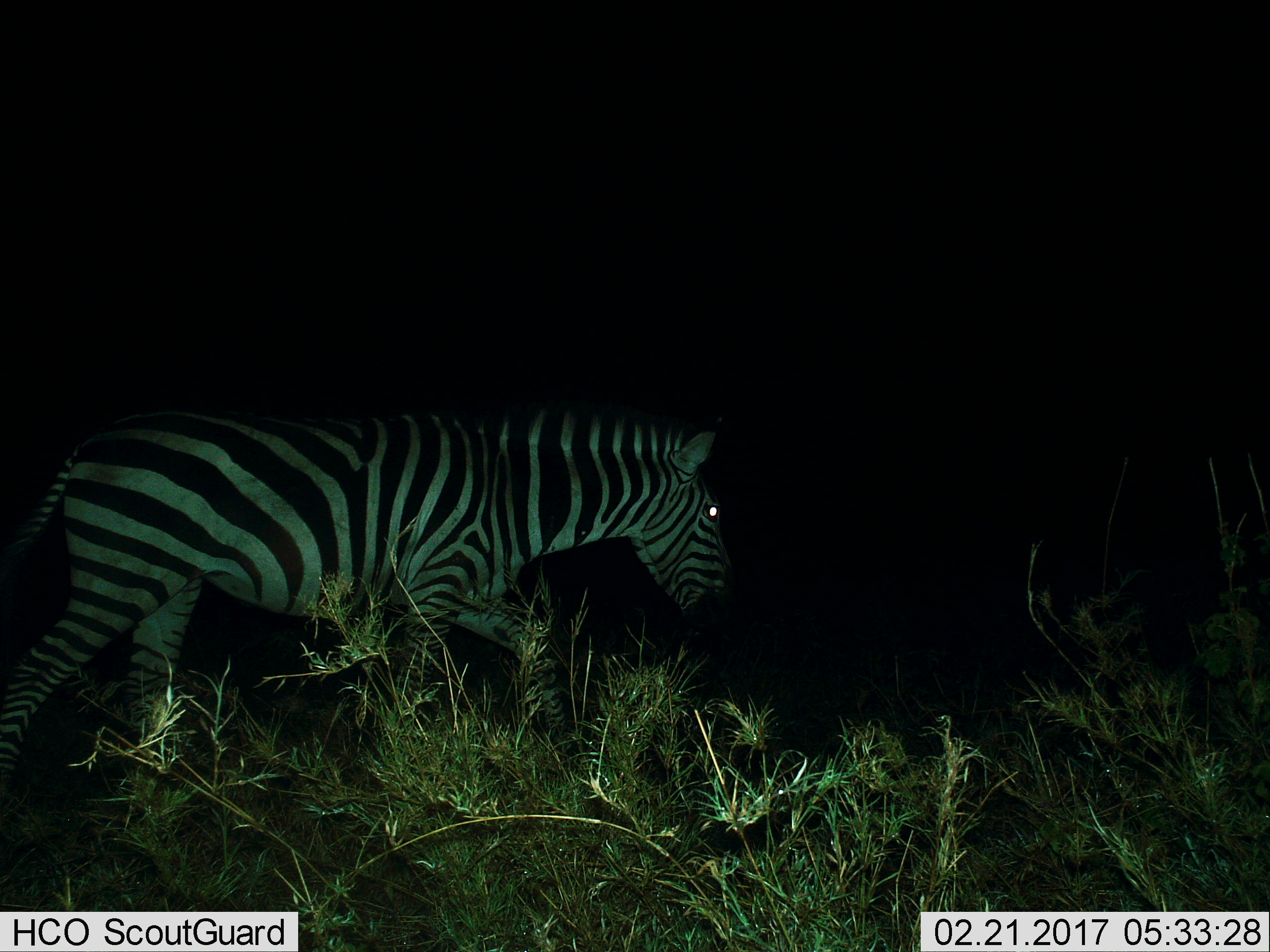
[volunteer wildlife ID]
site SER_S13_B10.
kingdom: Animalia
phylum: Chordata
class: Mammalia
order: Perissodactyla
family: Equidae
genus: Equus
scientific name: Equus quagga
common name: plains zebra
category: zebraplains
Zebraplains (plains zebra) (Equus quagga), count 1. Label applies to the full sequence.